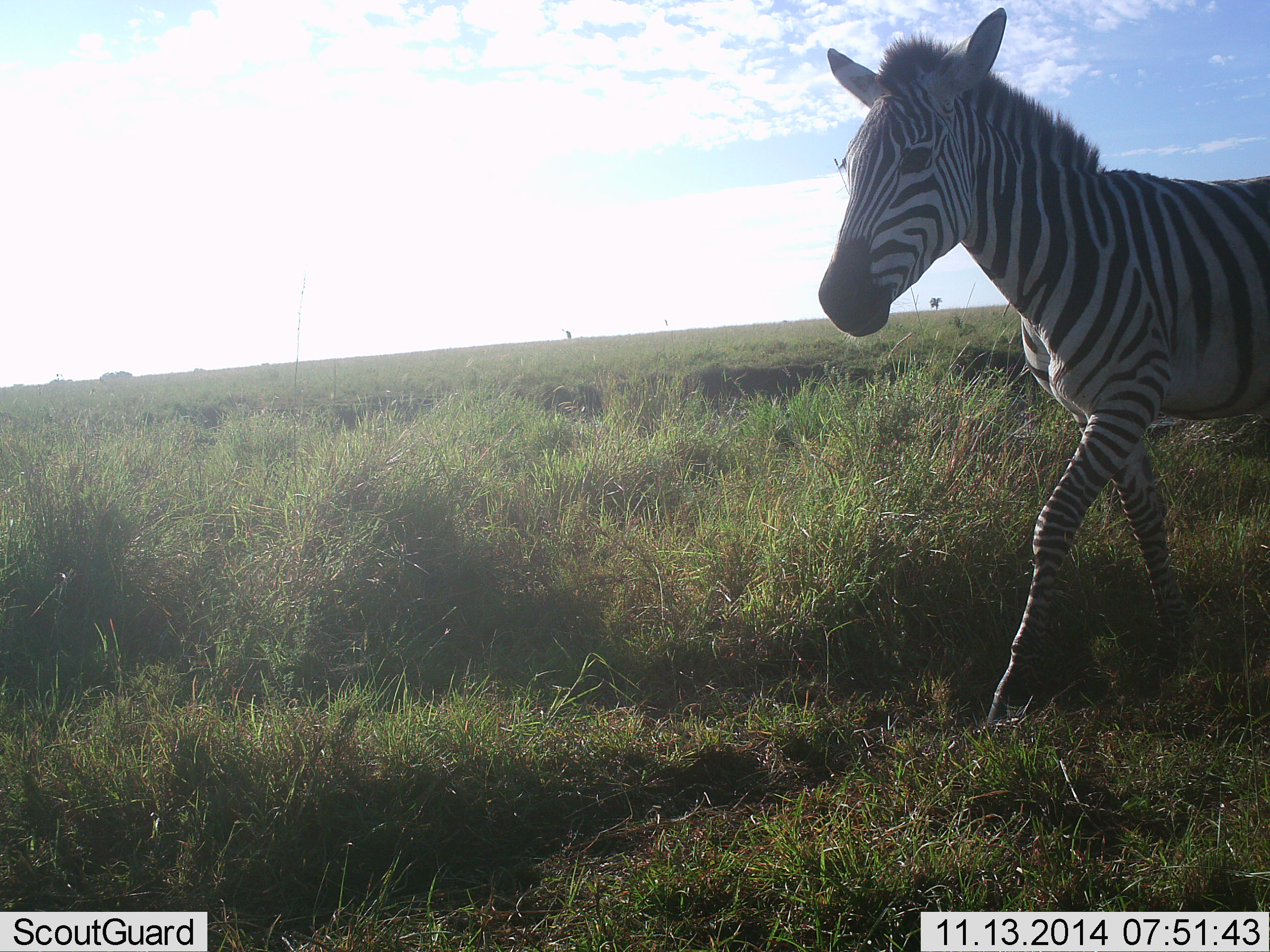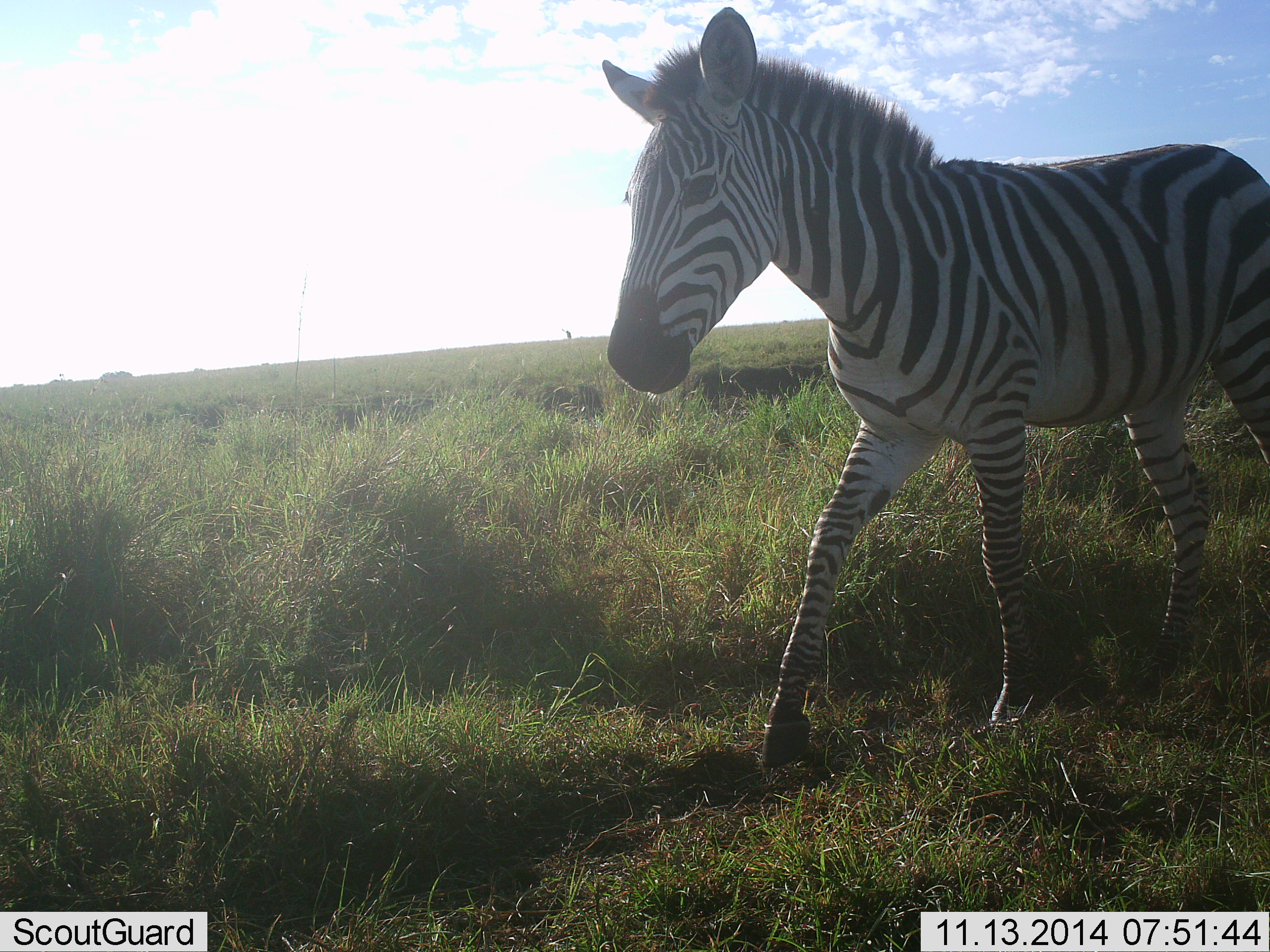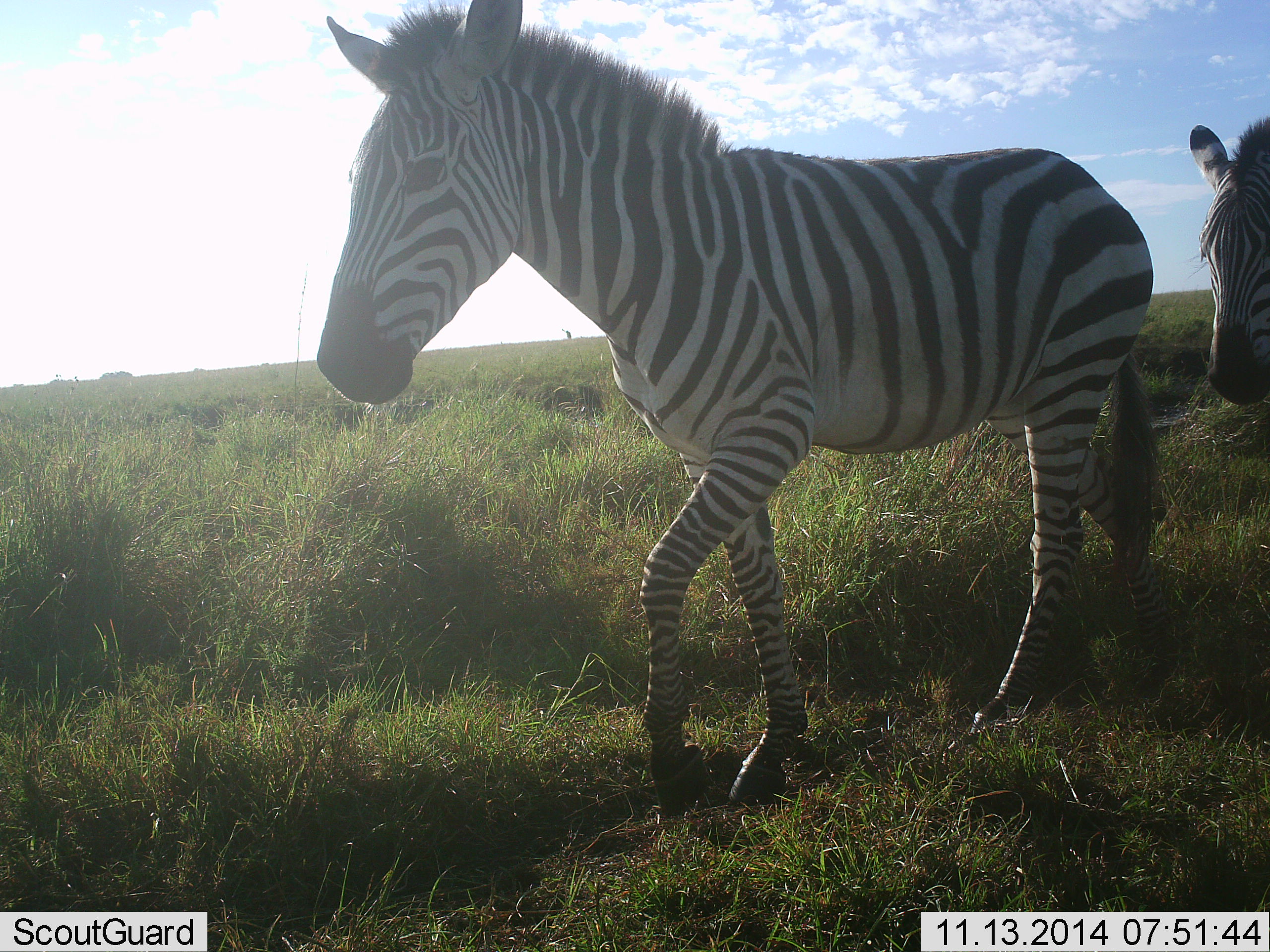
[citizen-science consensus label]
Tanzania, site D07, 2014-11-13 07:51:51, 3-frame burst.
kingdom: Animalia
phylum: Chordata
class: Mammalia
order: Perissodactyla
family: Equidae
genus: Equus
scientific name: Equus quagga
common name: plains zebra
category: zebra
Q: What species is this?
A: Zebra (plains zebra) (Equus quagga).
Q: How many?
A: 2.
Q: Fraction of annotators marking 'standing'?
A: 10%.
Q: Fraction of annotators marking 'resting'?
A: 10%.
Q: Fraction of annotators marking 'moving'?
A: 90%.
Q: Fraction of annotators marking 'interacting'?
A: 0%.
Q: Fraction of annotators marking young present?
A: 0%.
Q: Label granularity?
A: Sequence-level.